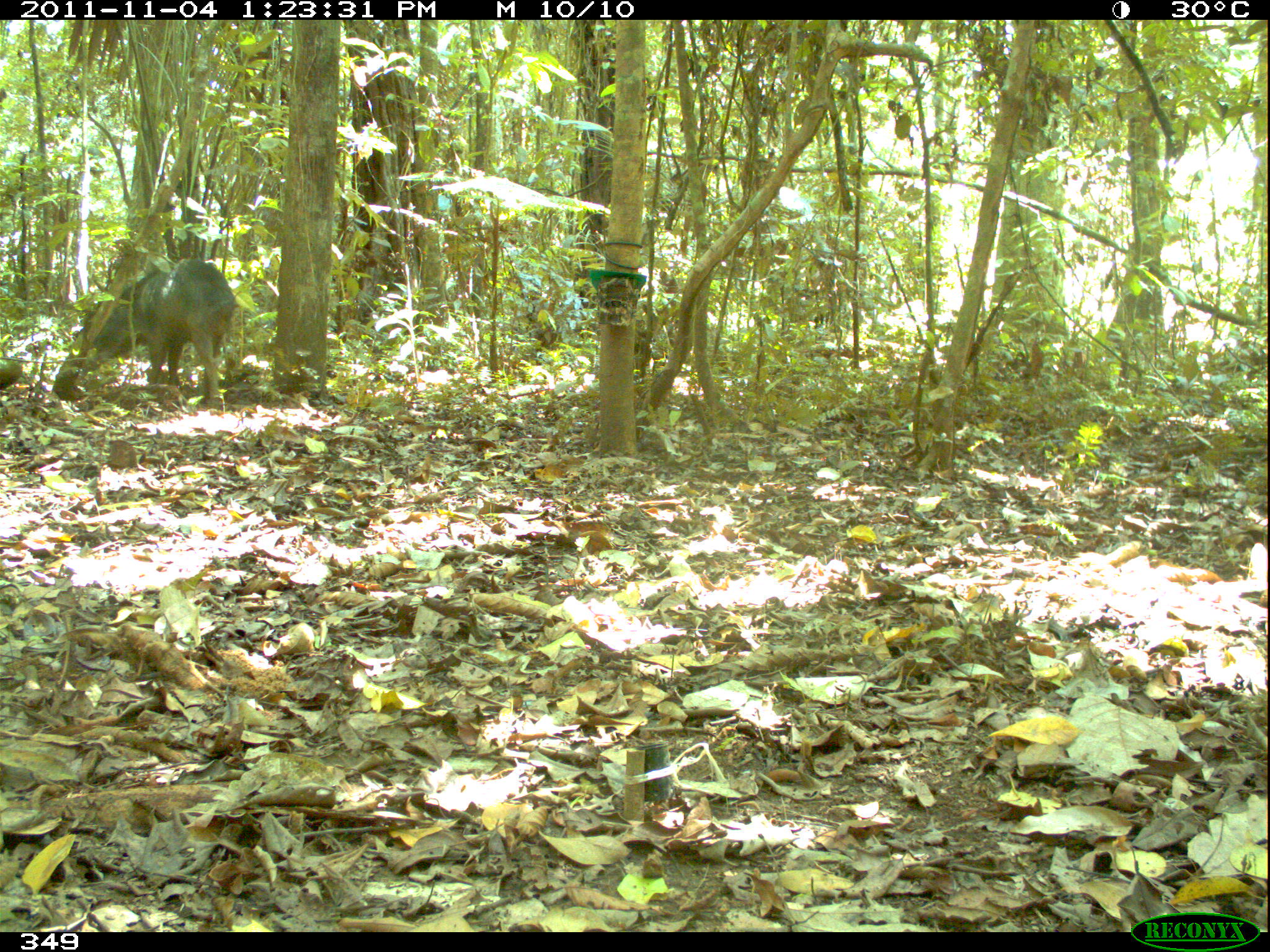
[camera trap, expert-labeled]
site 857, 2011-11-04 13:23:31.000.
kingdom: Animalia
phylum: Chordata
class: Mammalia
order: Artiodactyla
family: Tayassuidae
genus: Tayassu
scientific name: Tayassu pecari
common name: white-lipped peccary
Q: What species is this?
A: Tayassu pecari (white-lipped peccary).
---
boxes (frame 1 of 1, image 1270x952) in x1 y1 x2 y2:
tayassu pecari: 50 254 239 408